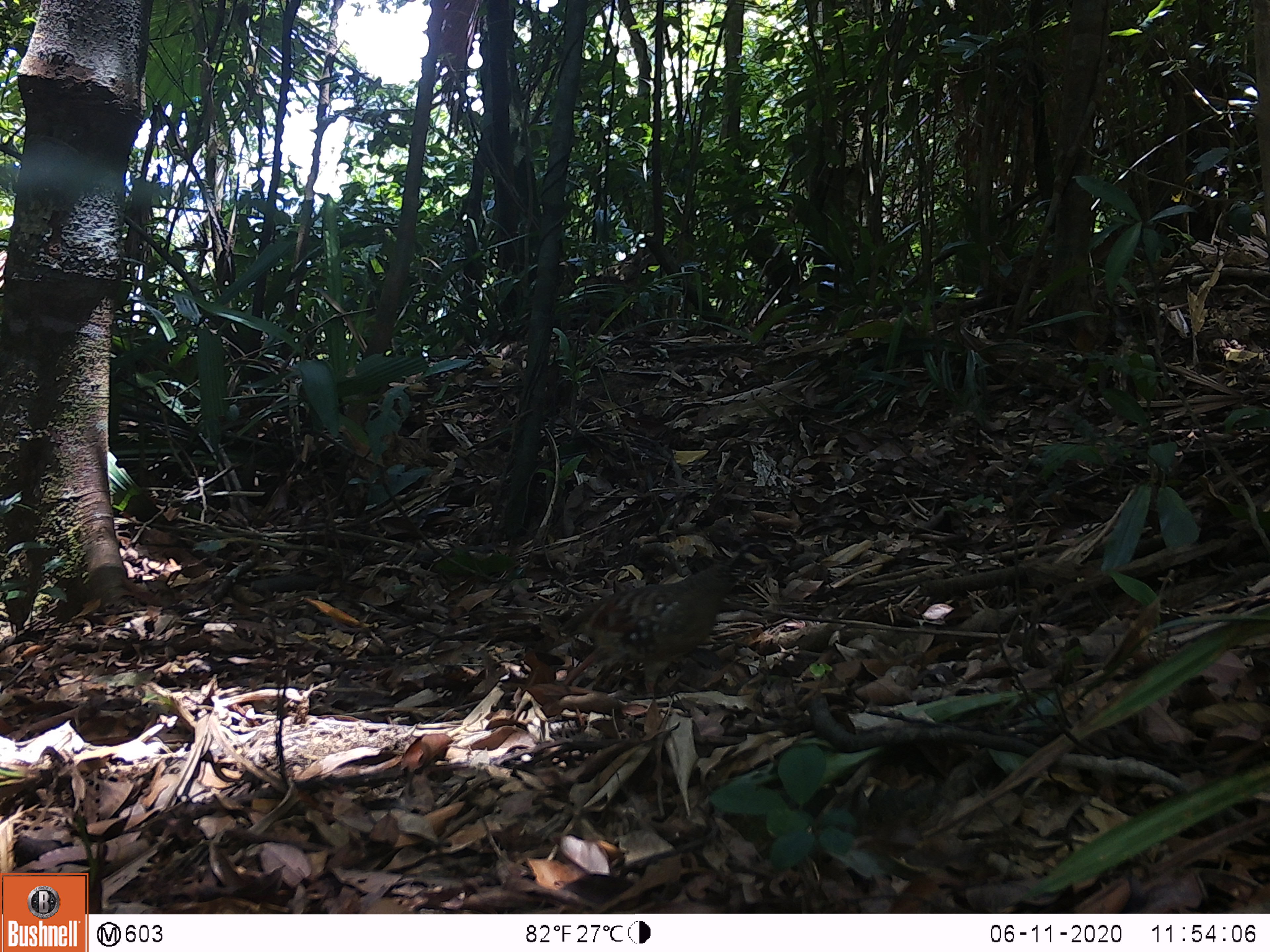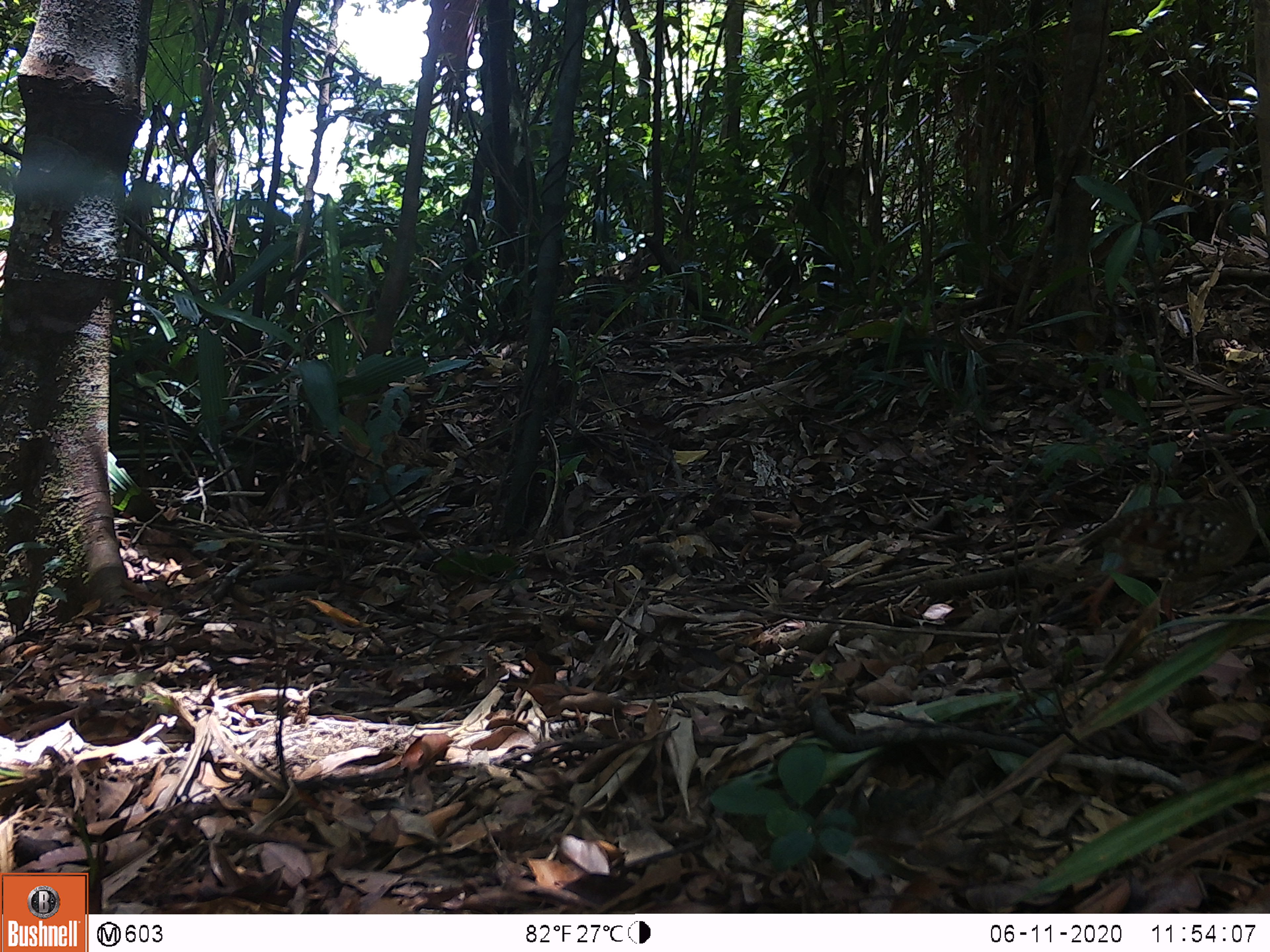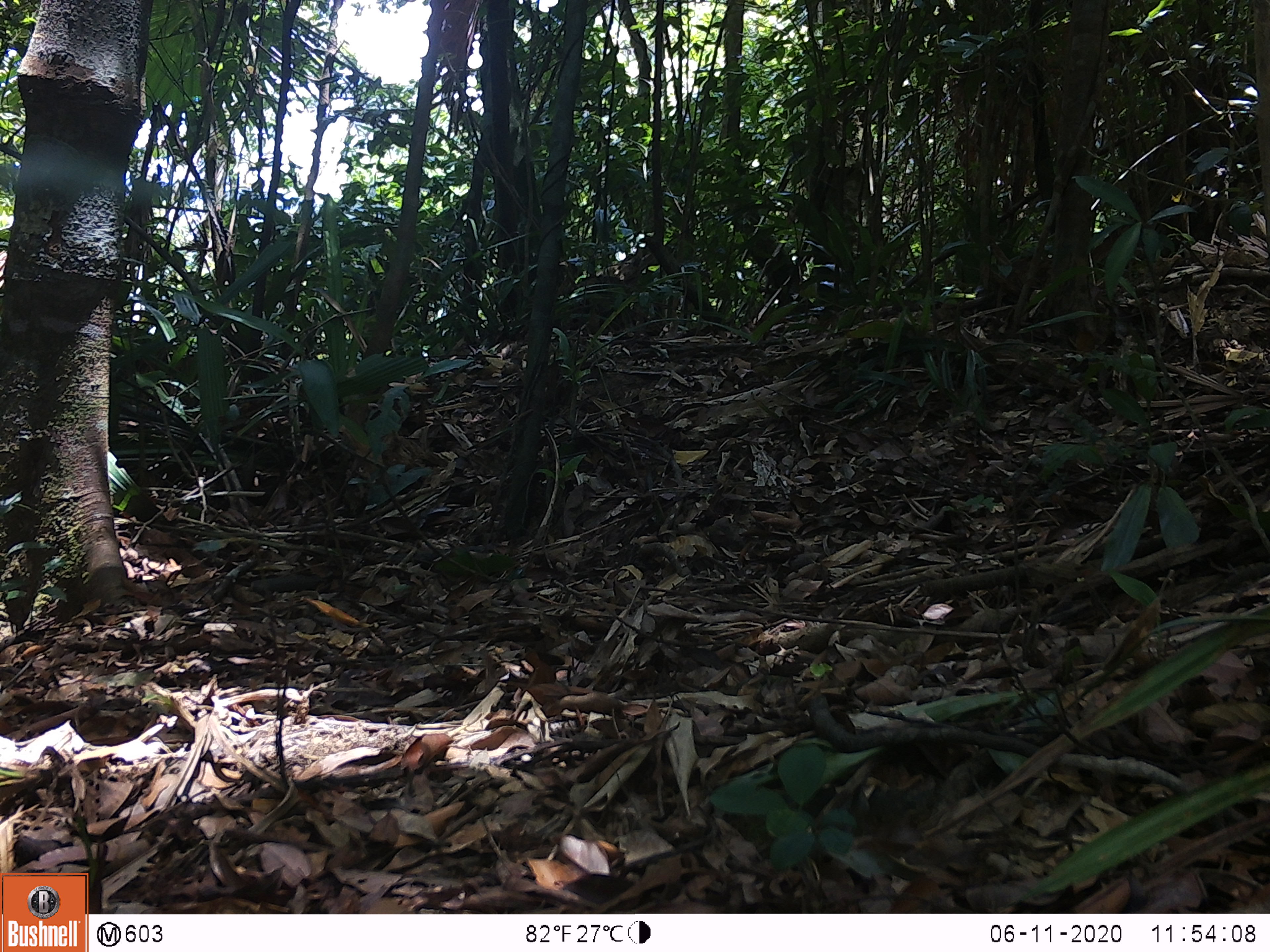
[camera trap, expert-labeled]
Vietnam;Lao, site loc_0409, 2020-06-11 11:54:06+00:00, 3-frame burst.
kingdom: Animalia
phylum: Chordata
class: Aves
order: Galliformes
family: Phasianidae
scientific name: Phasianidae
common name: partridge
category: unidentified partridge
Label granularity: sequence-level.